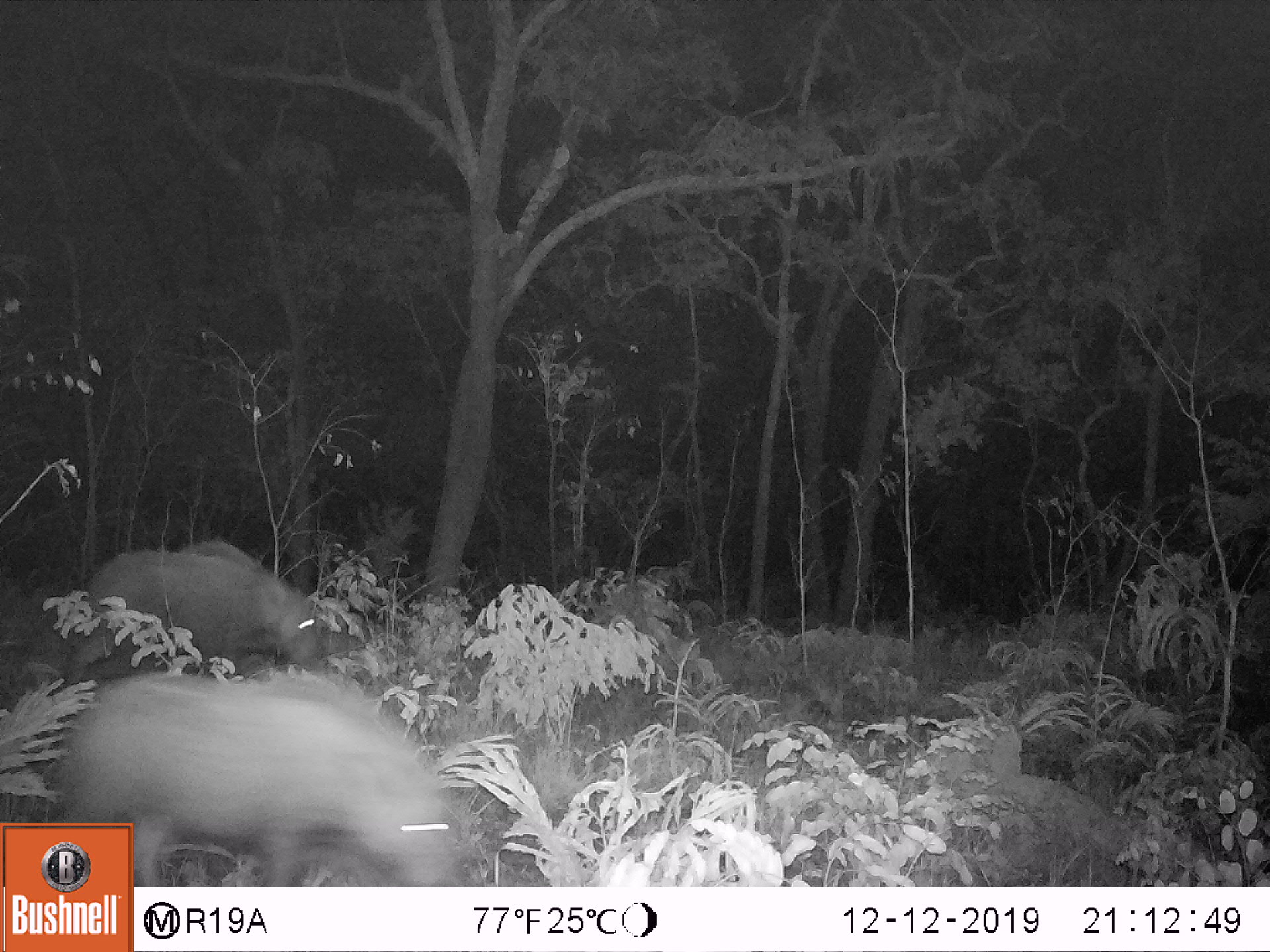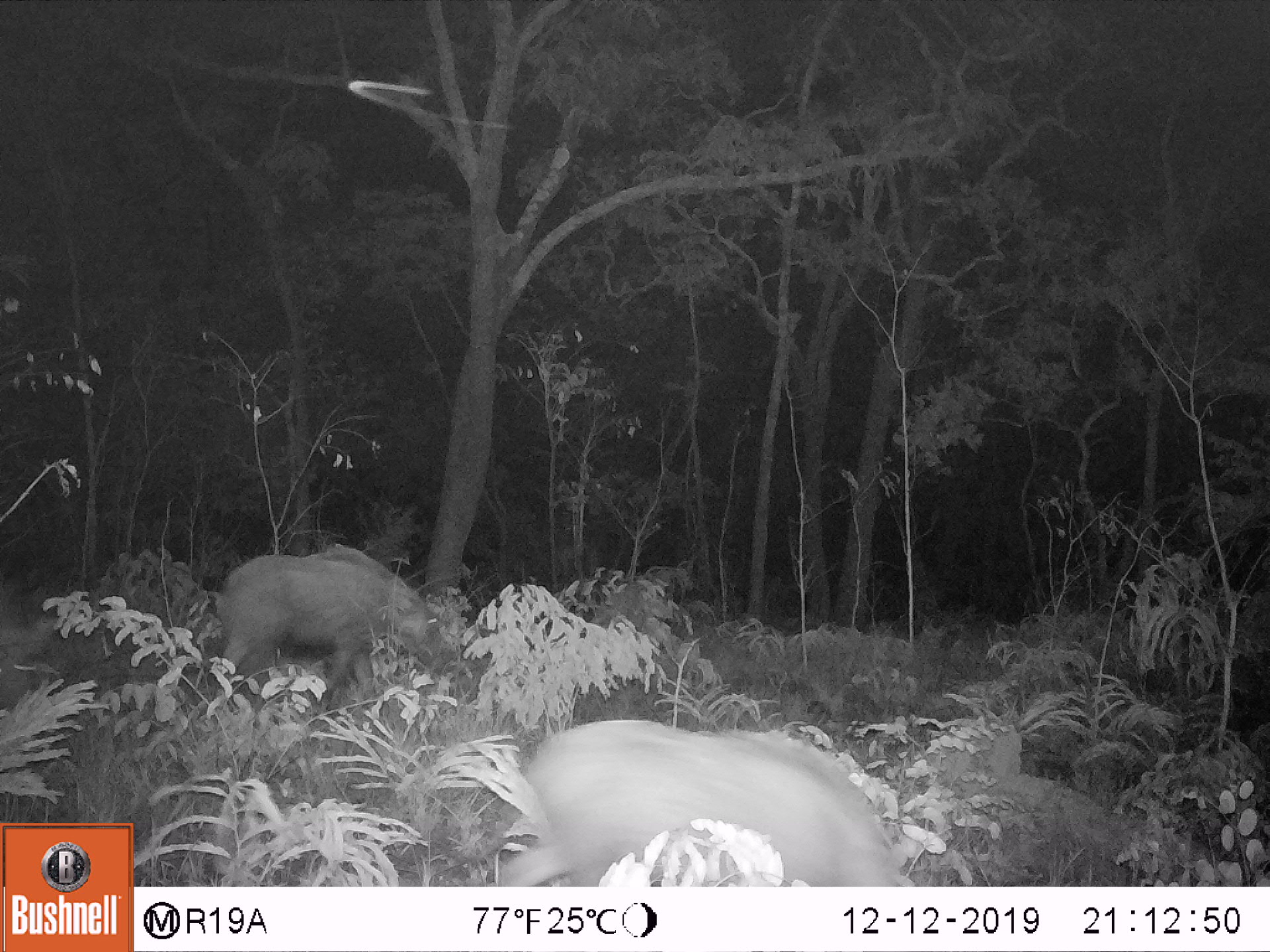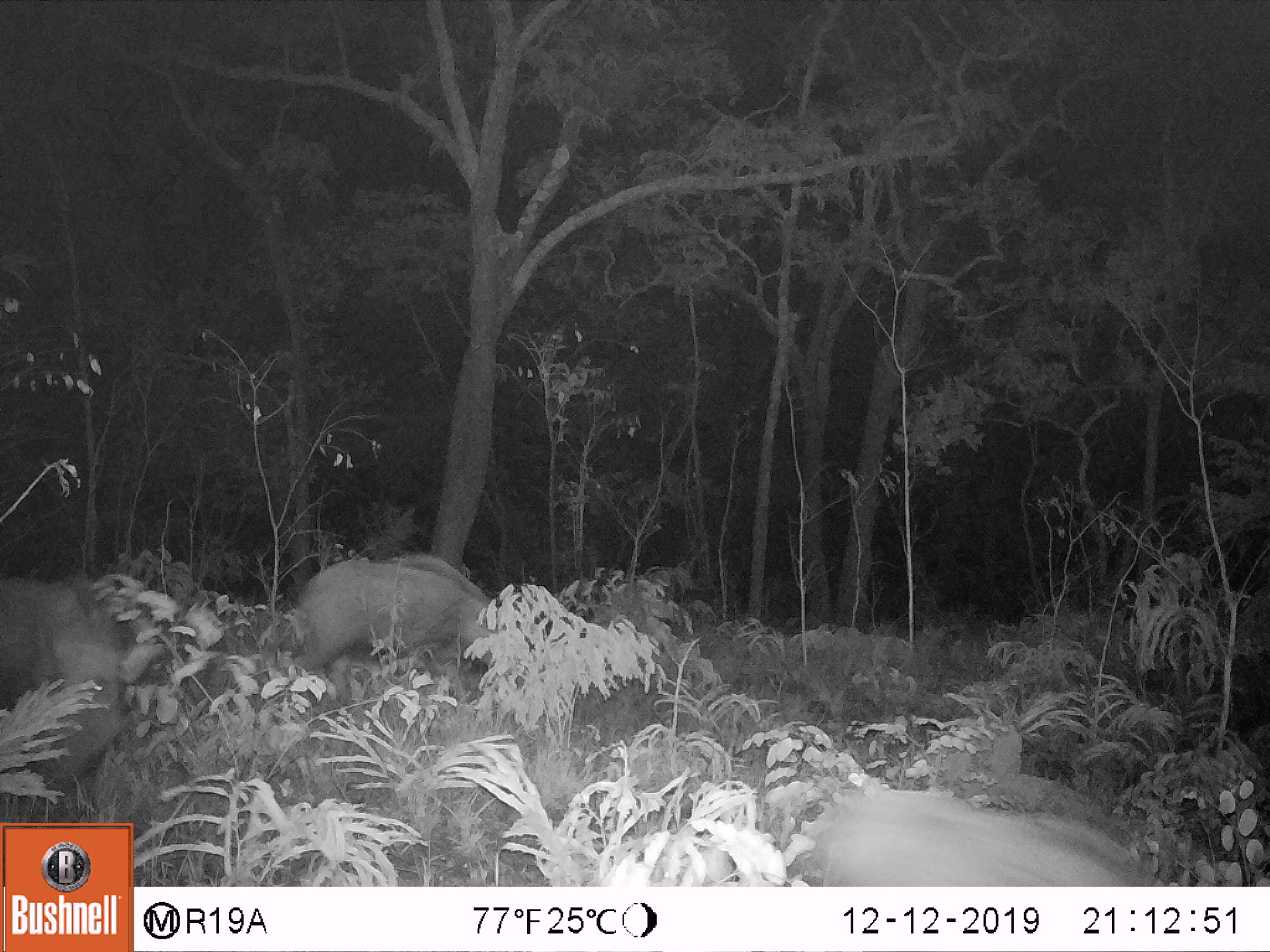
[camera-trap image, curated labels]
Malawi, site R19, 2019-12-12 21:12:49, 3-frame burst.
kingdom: Animalia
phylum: Chordata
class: Mammalia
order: Artiodactyla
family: Suidae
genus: Potamochoerus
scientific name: Potamochoerus larvatus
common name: bushpig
Bushpig (Potamochoerus larvatus), count 2.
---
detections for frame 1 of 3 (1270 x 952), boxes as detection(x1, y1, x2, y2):
bushpig: detection(49, 659, 456, 817); detection(66, 537, 349, 670)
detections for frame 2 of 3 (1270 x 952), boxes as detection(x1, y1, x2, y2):
bushpig: detection(508, 704, 917, 876); detection(209, 547, 474, 714)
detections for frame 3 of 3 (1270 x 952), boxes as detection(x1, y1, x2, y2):
bushpig: detection(802, 773, 1155, 883); detection(0, 568, 151, 776); detection(278, 554, 521, 671)